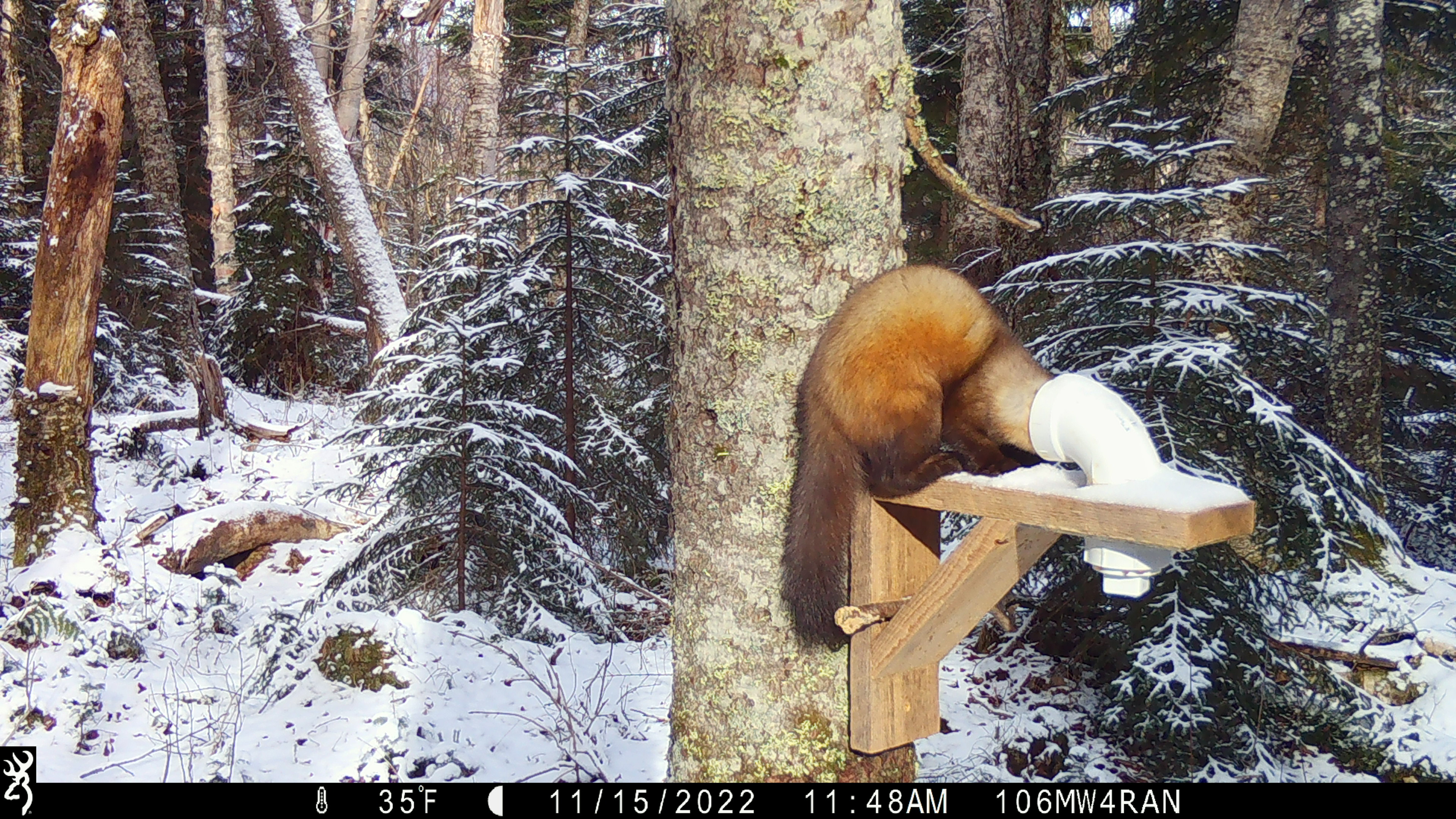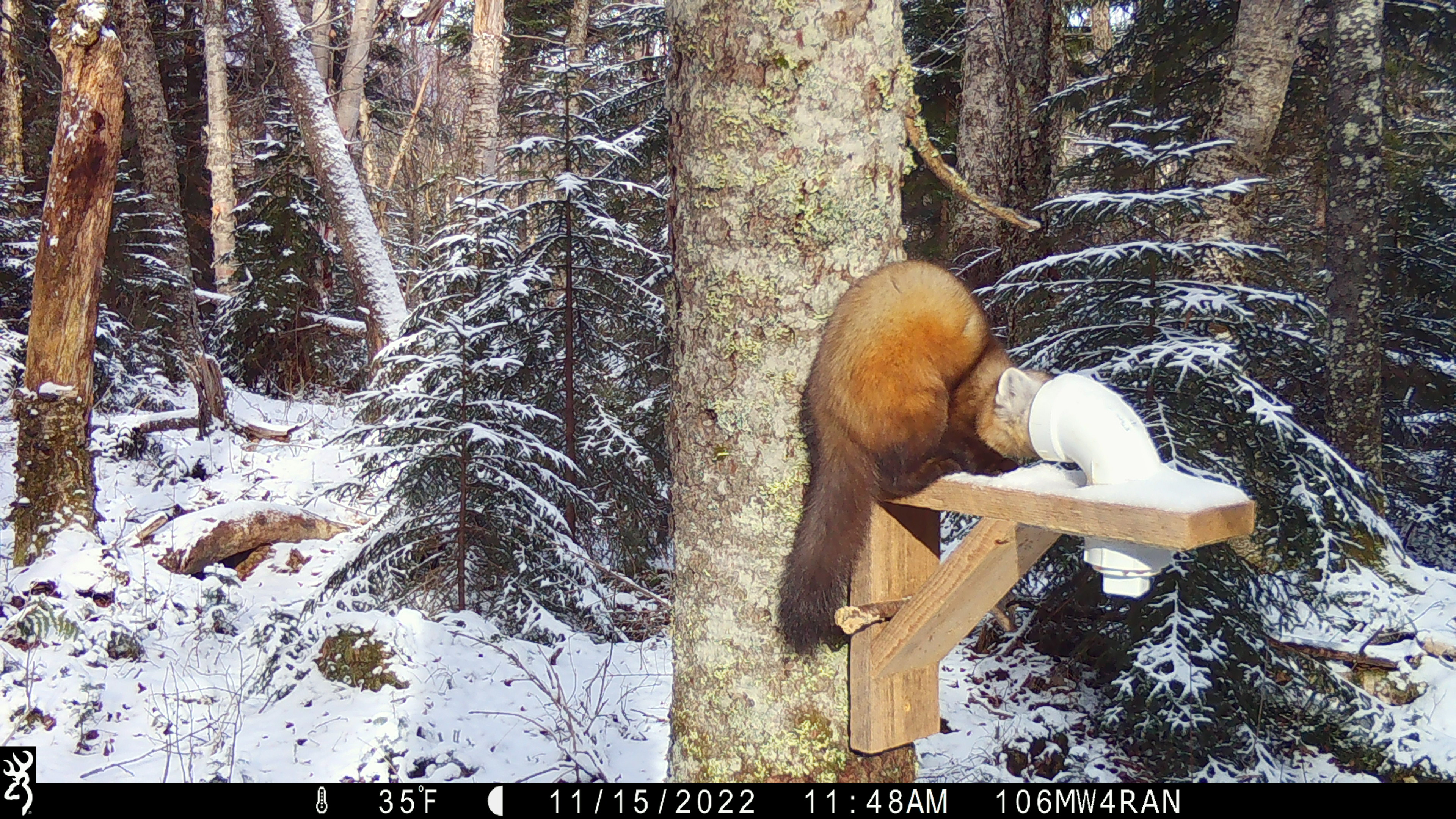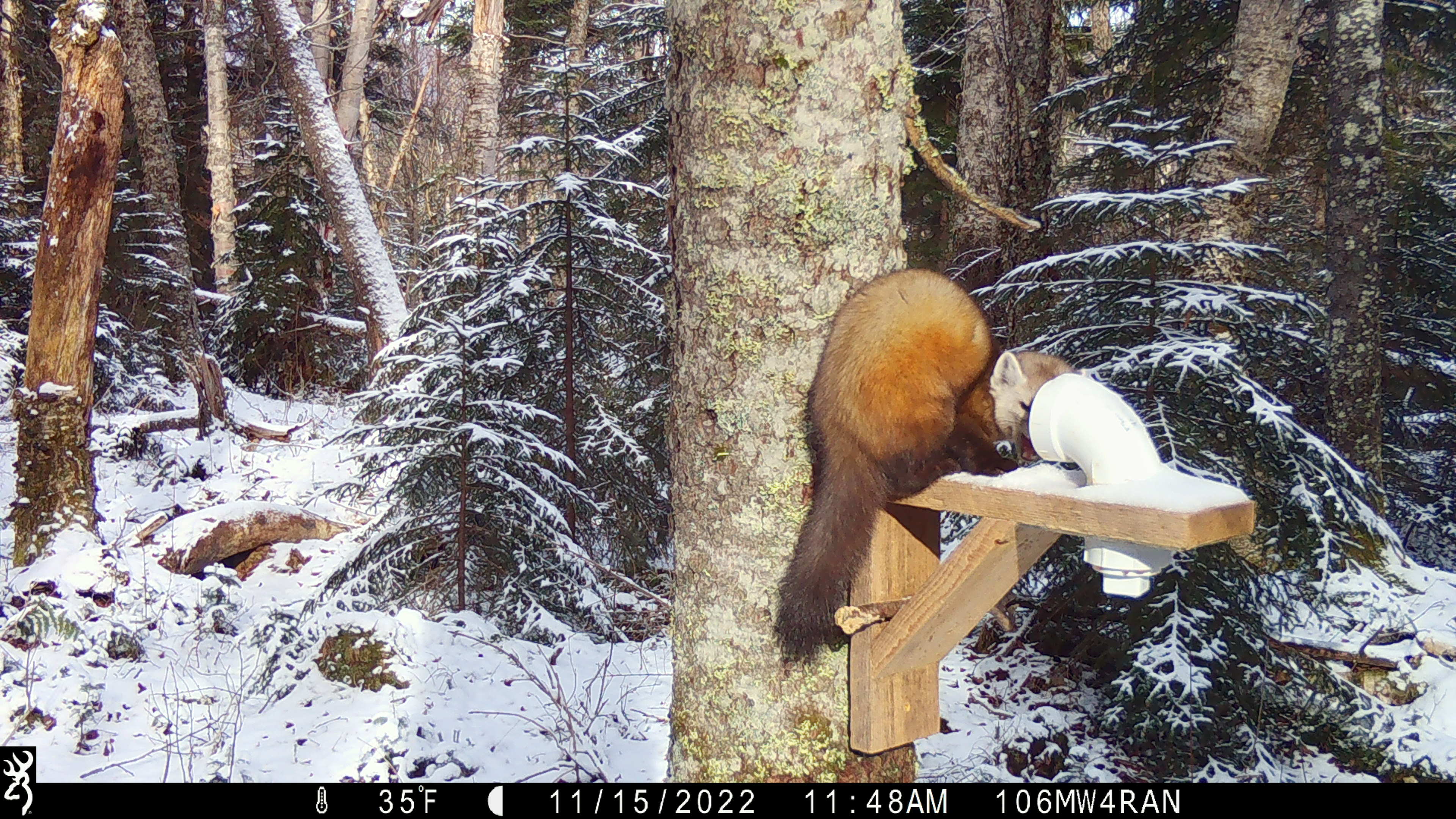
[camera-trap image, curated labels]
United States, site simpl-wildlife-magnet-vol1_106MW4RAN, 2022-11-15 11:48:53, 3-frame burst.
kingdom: Animalia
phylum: Chordata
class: Mammalia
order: Carnivora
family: Mustelidae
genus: Martes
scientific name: Martes americana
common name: american marten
American marten (Martes americana).